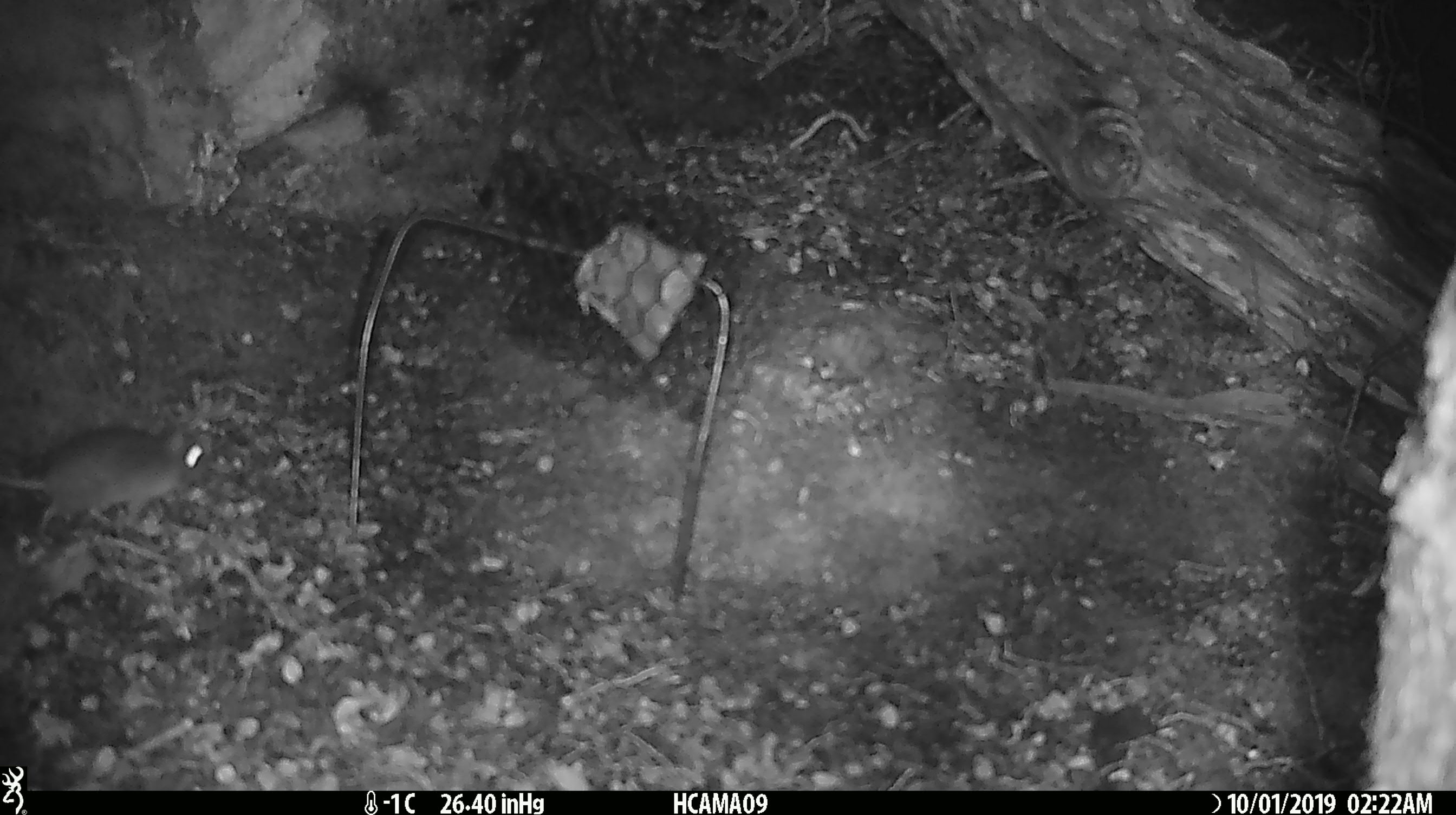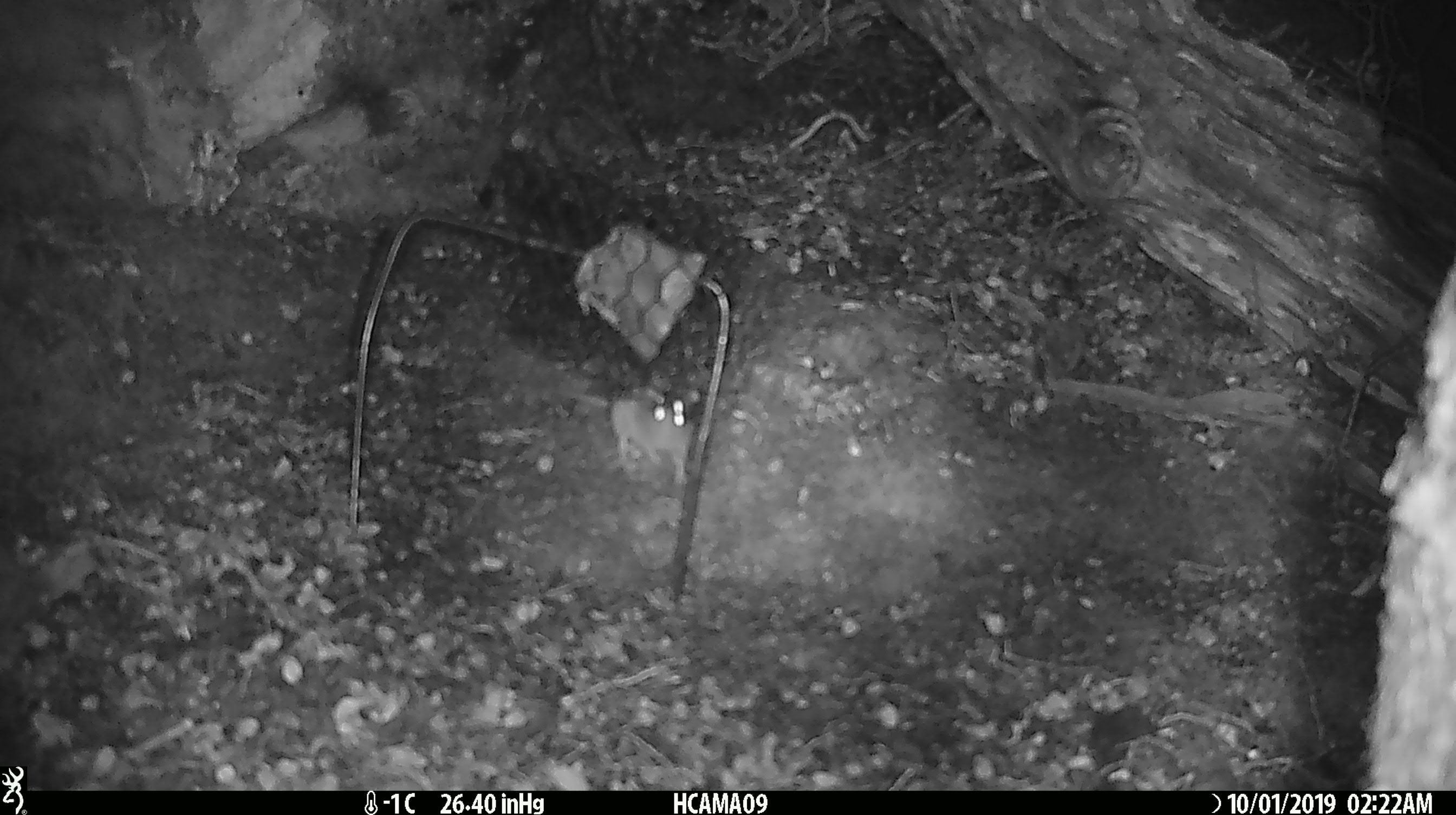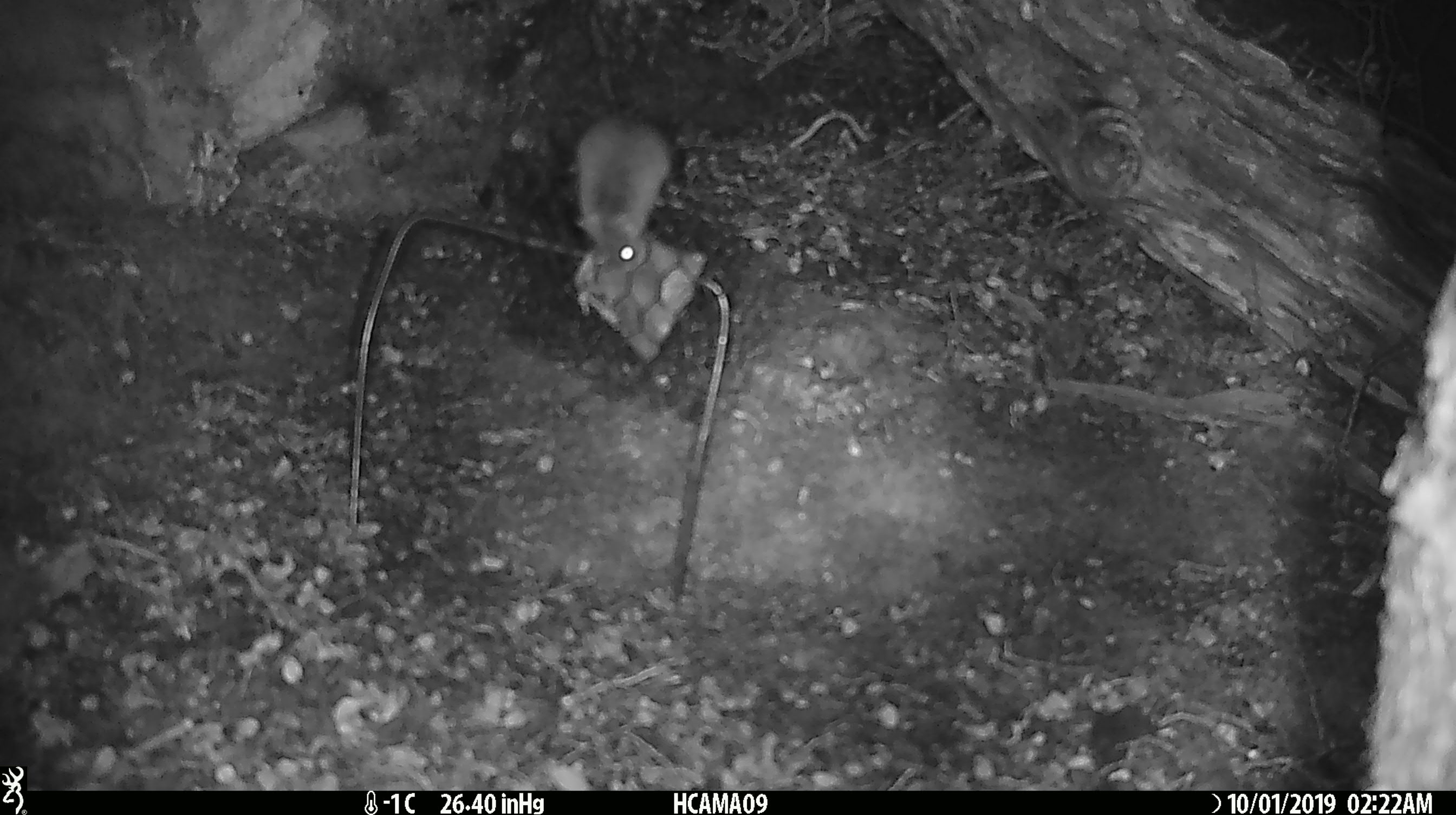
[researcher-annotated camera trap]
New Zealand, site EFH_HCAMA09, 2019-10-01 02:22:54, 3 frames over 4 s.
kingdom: Animalia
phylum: Chordata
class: Mammalia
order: Rodentia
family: Muridae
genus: Mus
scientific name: Mus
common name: mouse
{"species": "mouse (Mus)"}